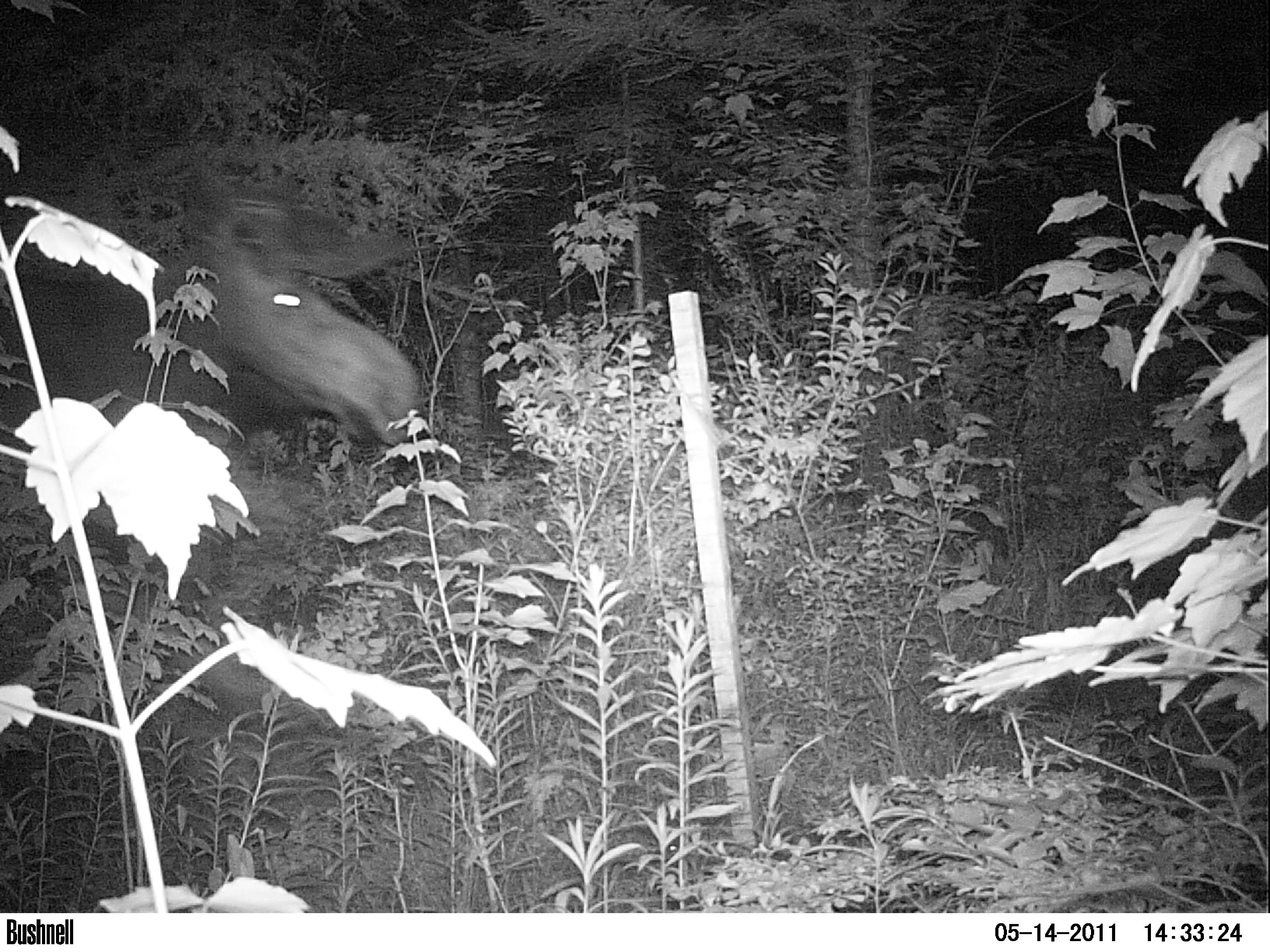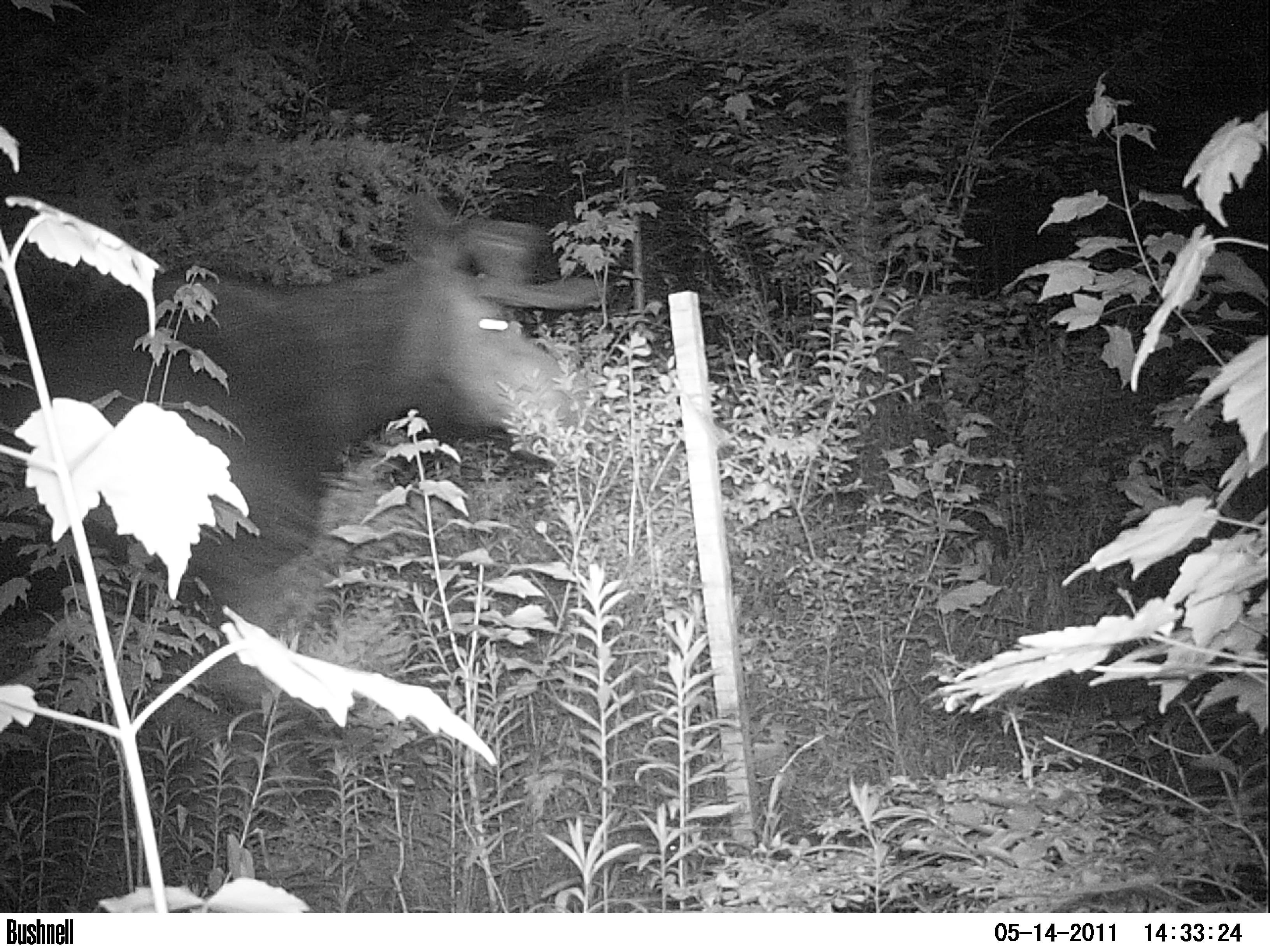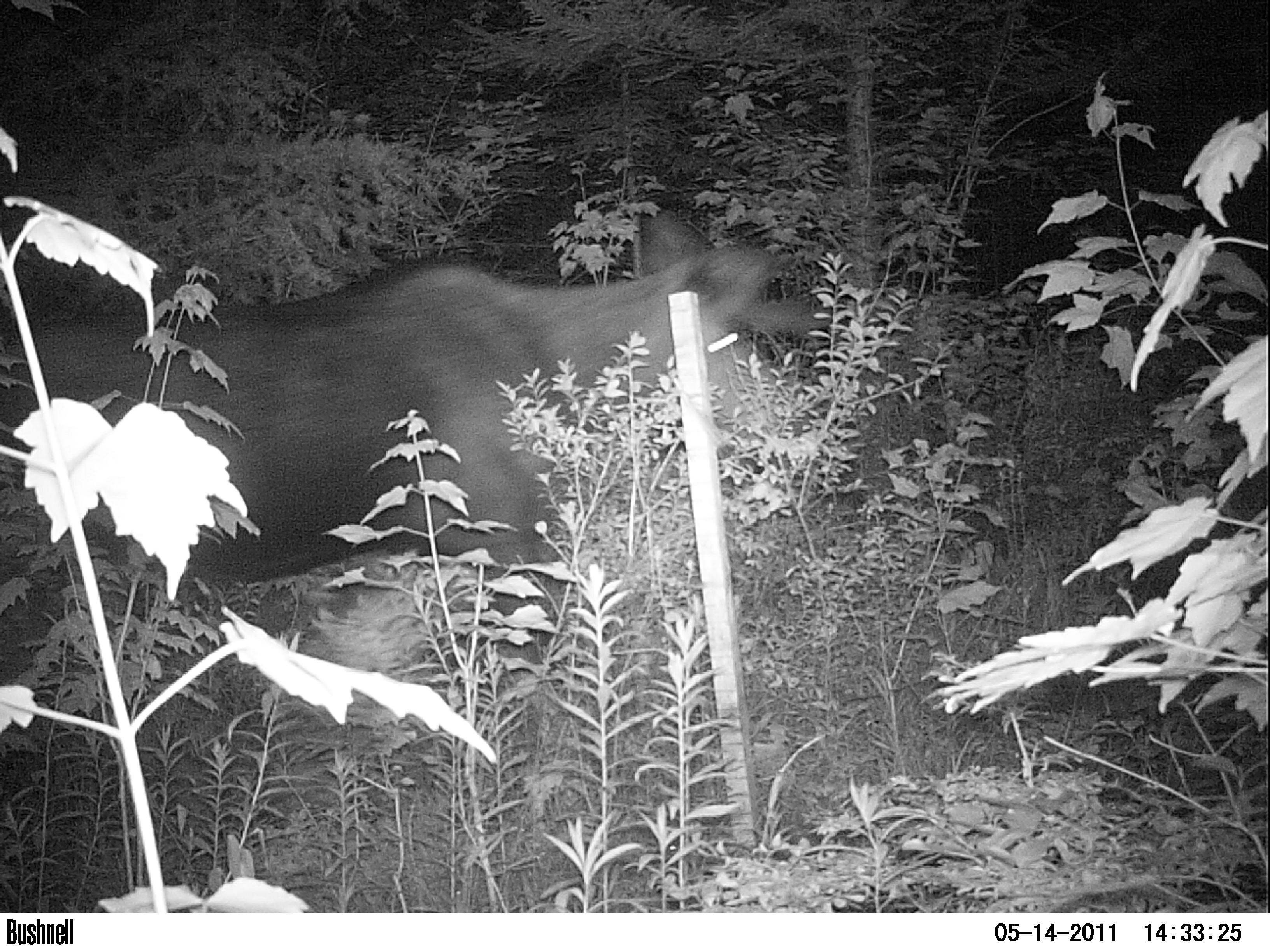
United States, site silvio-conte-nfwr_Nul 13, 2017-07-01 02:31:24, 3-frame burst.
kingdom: Animalia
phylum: Chordata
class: Mammalia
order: Artiodactyla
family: Cervidae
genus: Alces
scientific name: Alces alces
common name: moose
Moose (Alces alces).